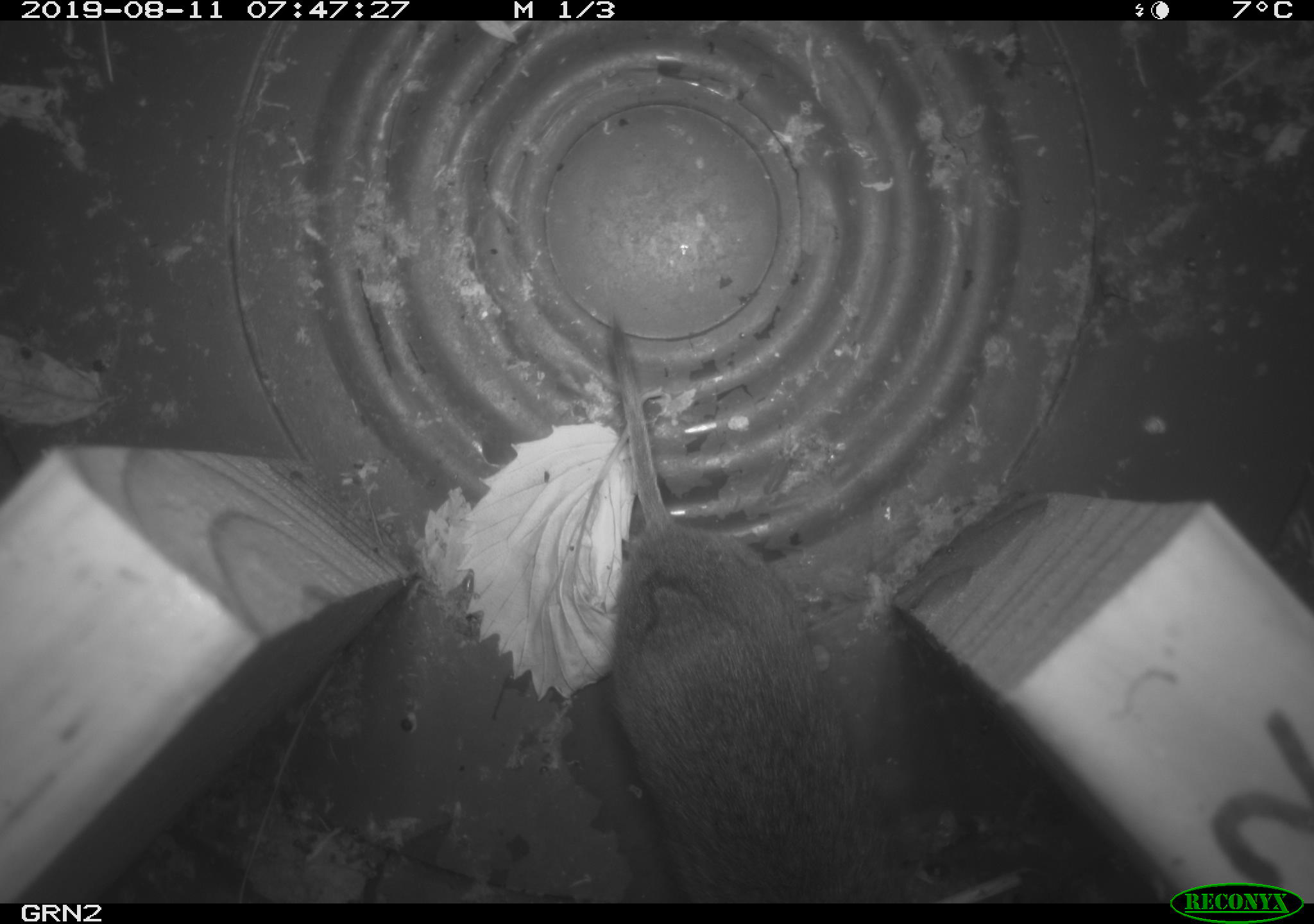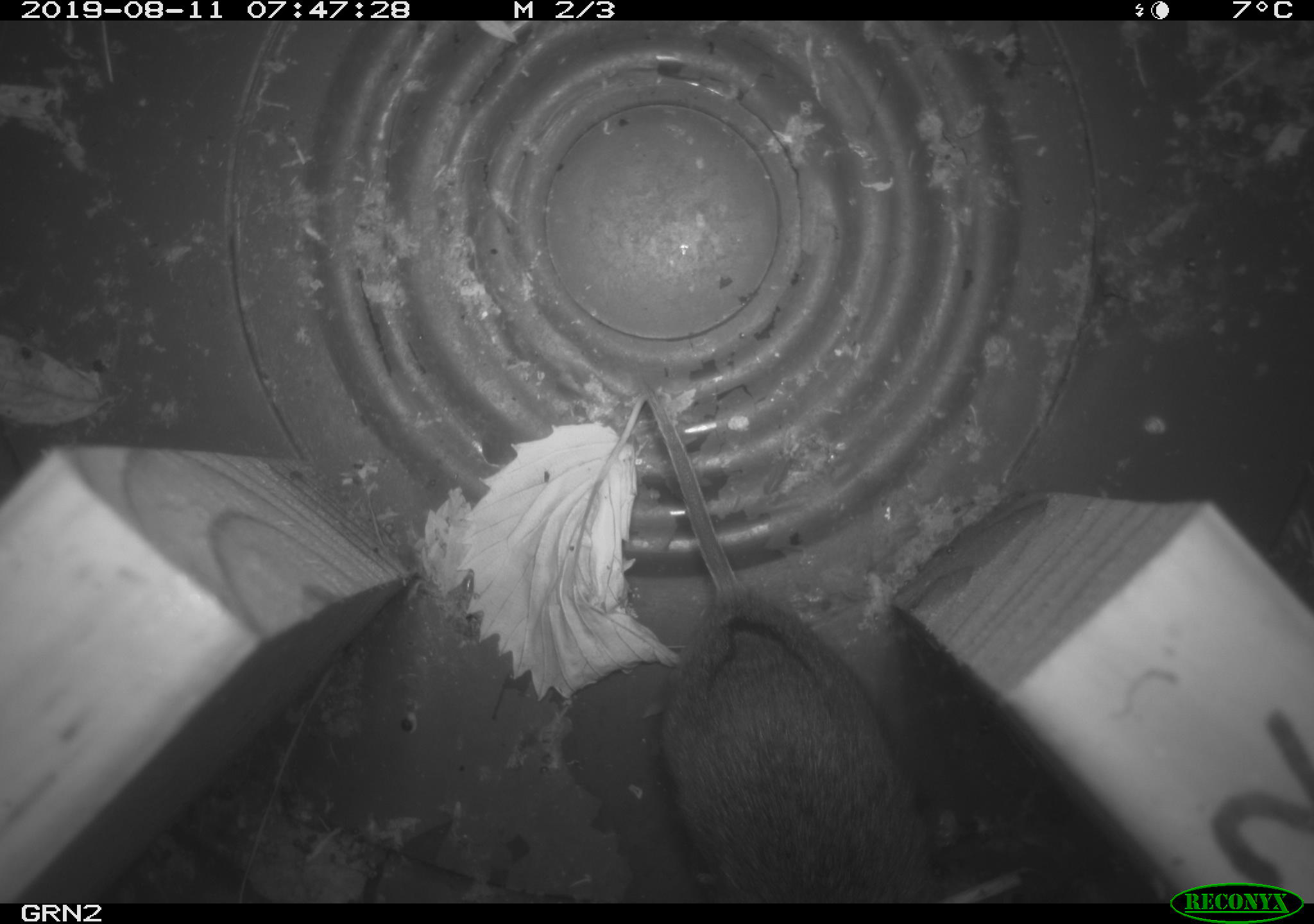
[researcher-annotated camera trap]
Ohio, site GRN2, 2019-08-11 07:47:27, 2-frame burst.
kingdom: Animalia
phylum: Chordata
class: Mammalia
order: Rodentia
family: Cricetidae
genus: Microtus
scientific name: Microtus pennsylvanicus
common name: meadow vole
Meadow vole (Microtus pennsylvanicus).